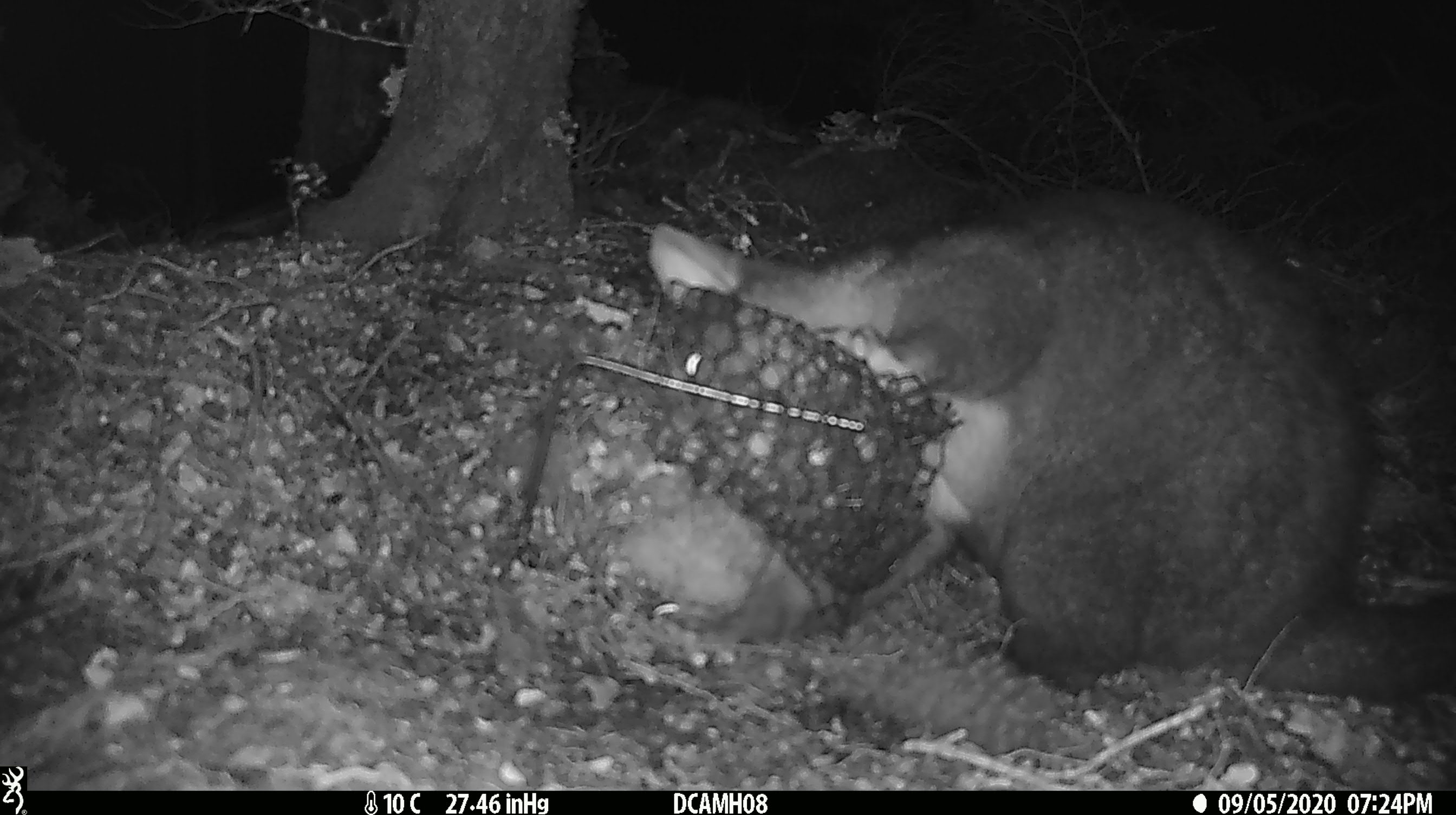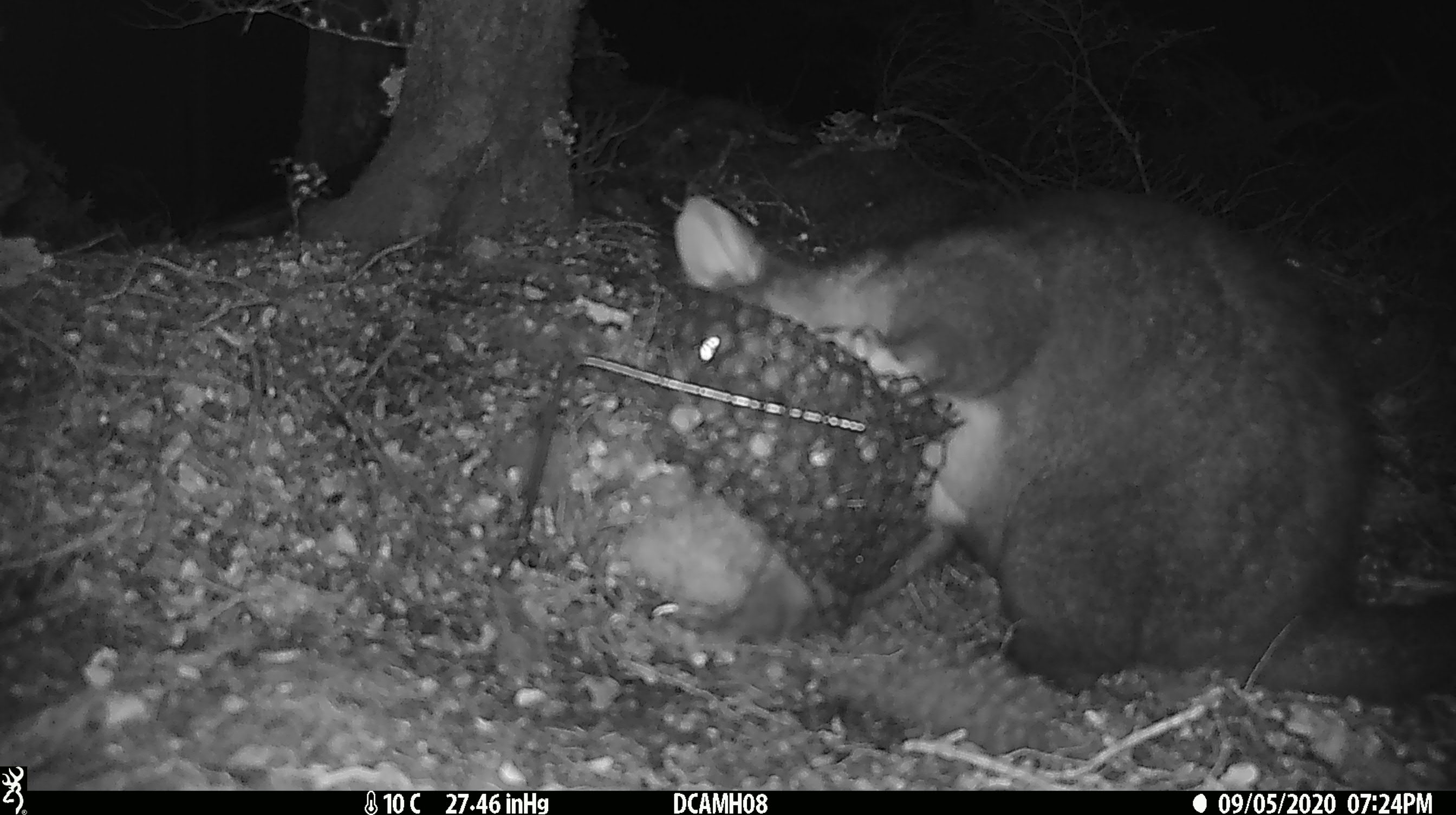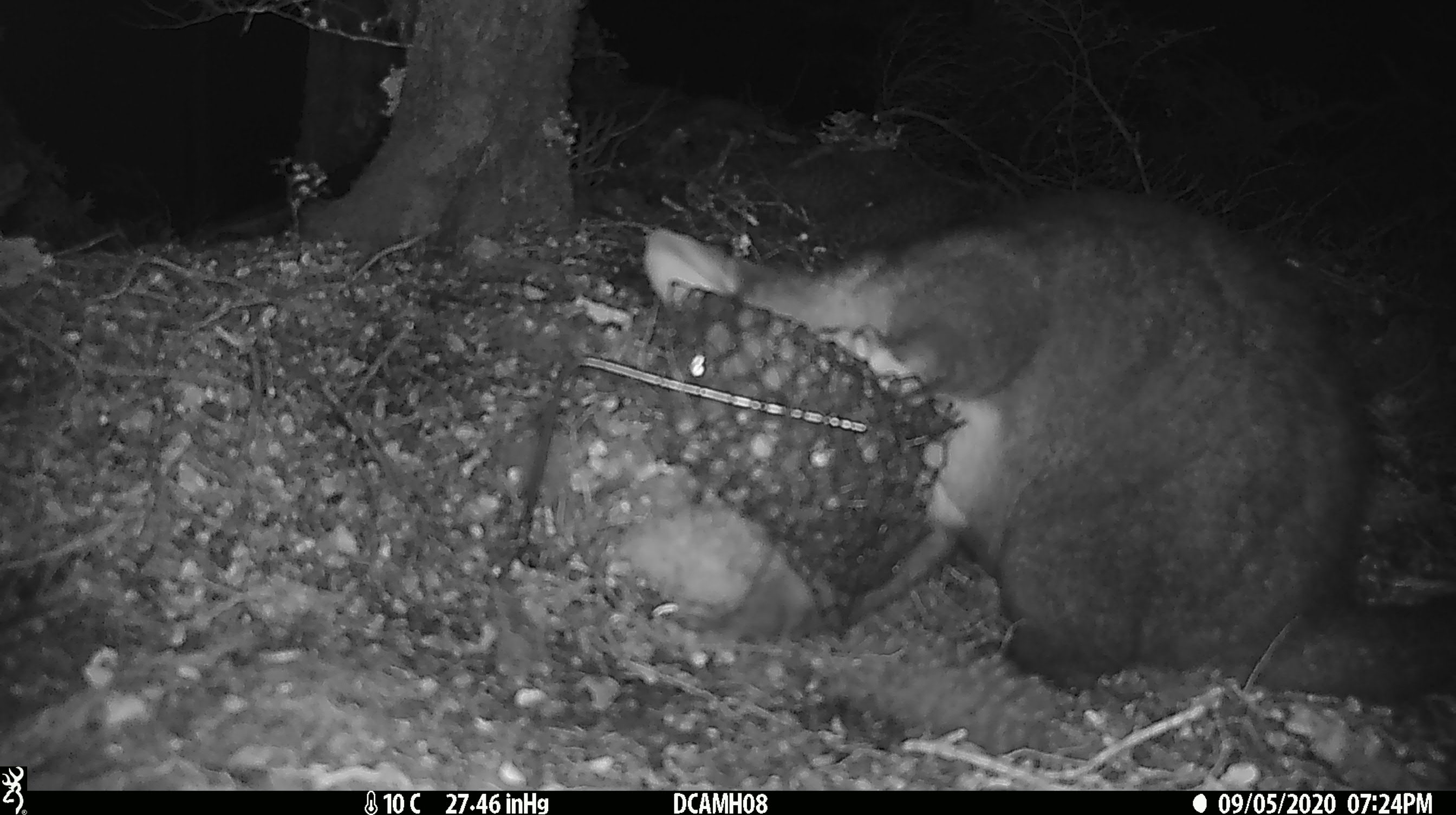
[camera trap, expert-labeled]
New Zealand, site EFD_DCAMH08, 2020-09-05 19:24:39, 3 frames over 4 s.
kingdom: Animalia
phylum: Chordata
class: Mammalia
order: Diprotodontia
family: Phalangeridae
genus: Trichosurus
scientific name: Trichosurus vulpecula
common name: common brushtail possum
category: possum